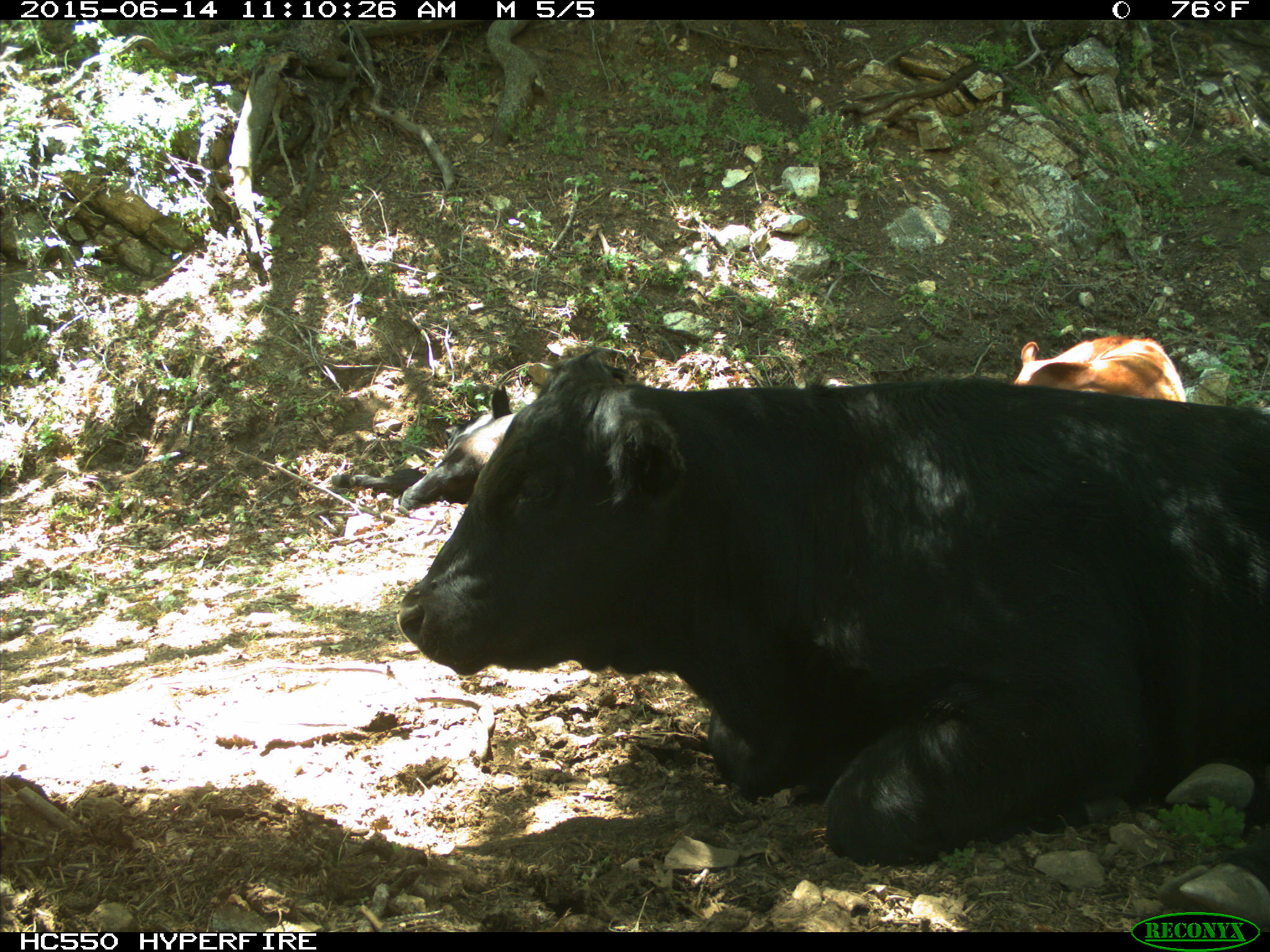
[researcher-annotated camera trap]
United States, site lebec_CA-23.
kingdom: Animalia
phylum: Chordata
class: Mammalia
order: Artiodactyla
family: Bovidae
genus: Bos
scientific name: Bos taurus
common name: domestic cow